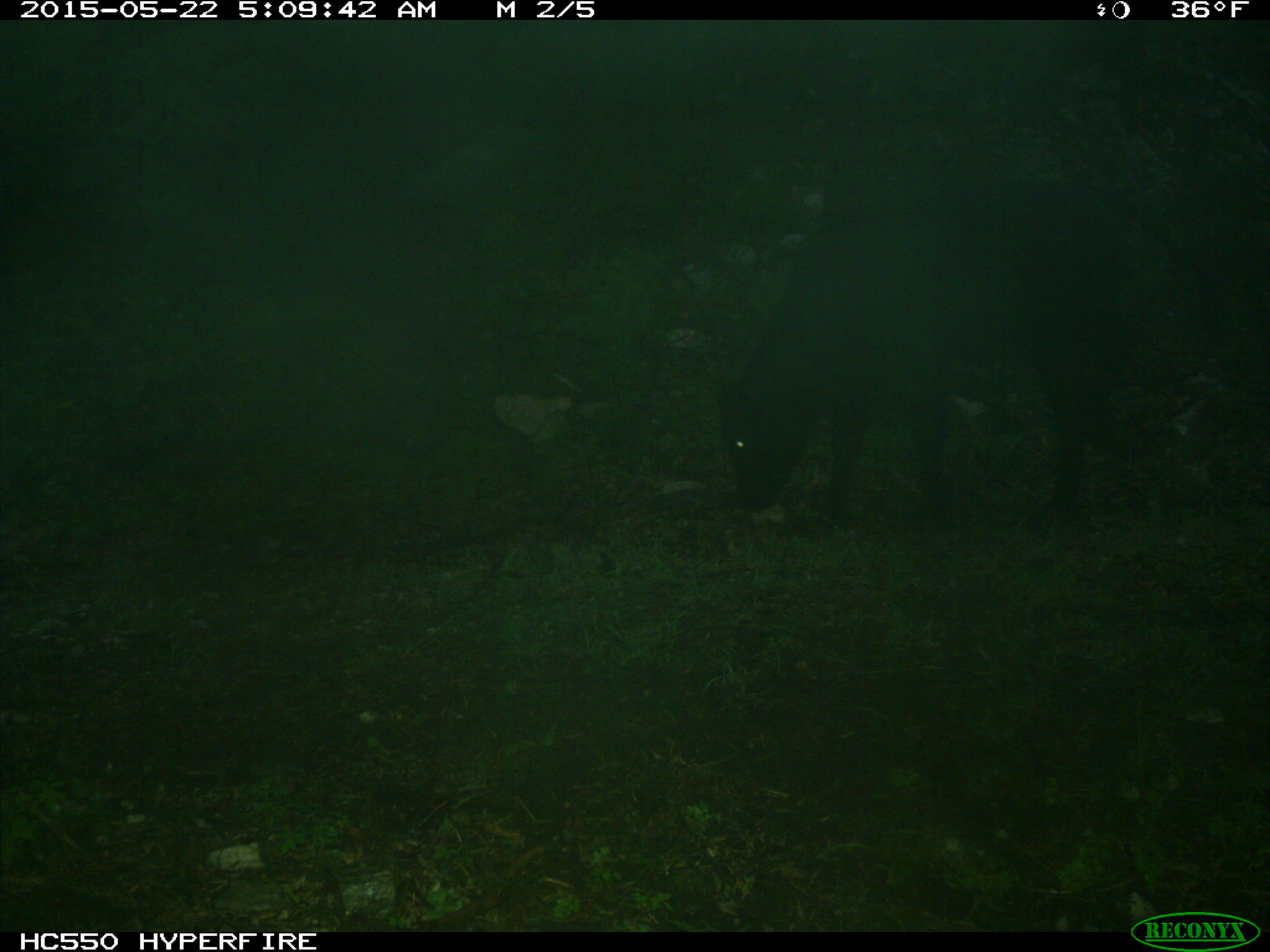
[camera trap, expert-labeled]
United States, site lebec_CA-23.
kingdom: Animalia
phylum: Chordata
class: Mammalia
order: Artiodactyla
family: Bovidae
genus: Bos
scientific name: Bos taurus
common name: domestic cow